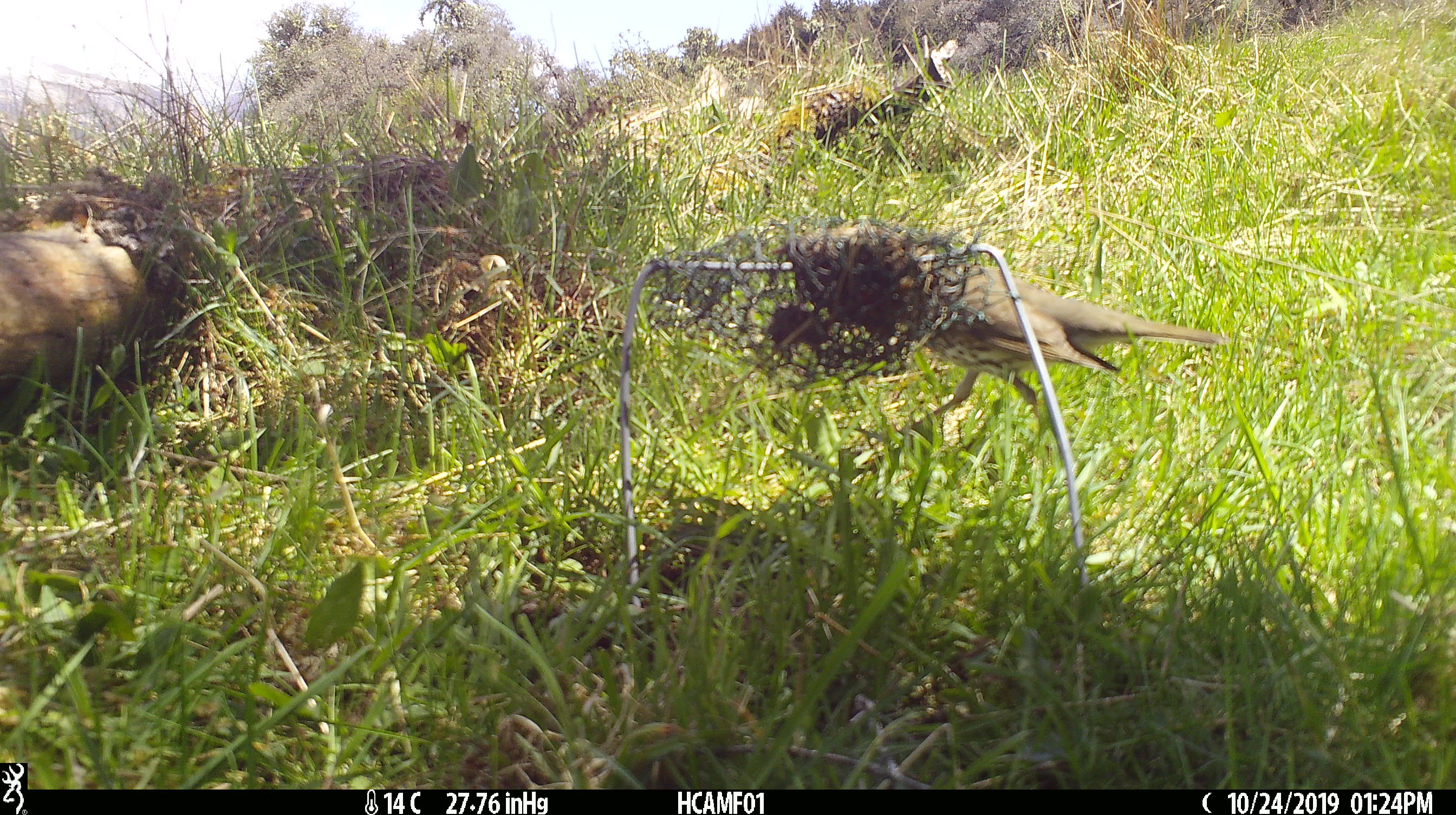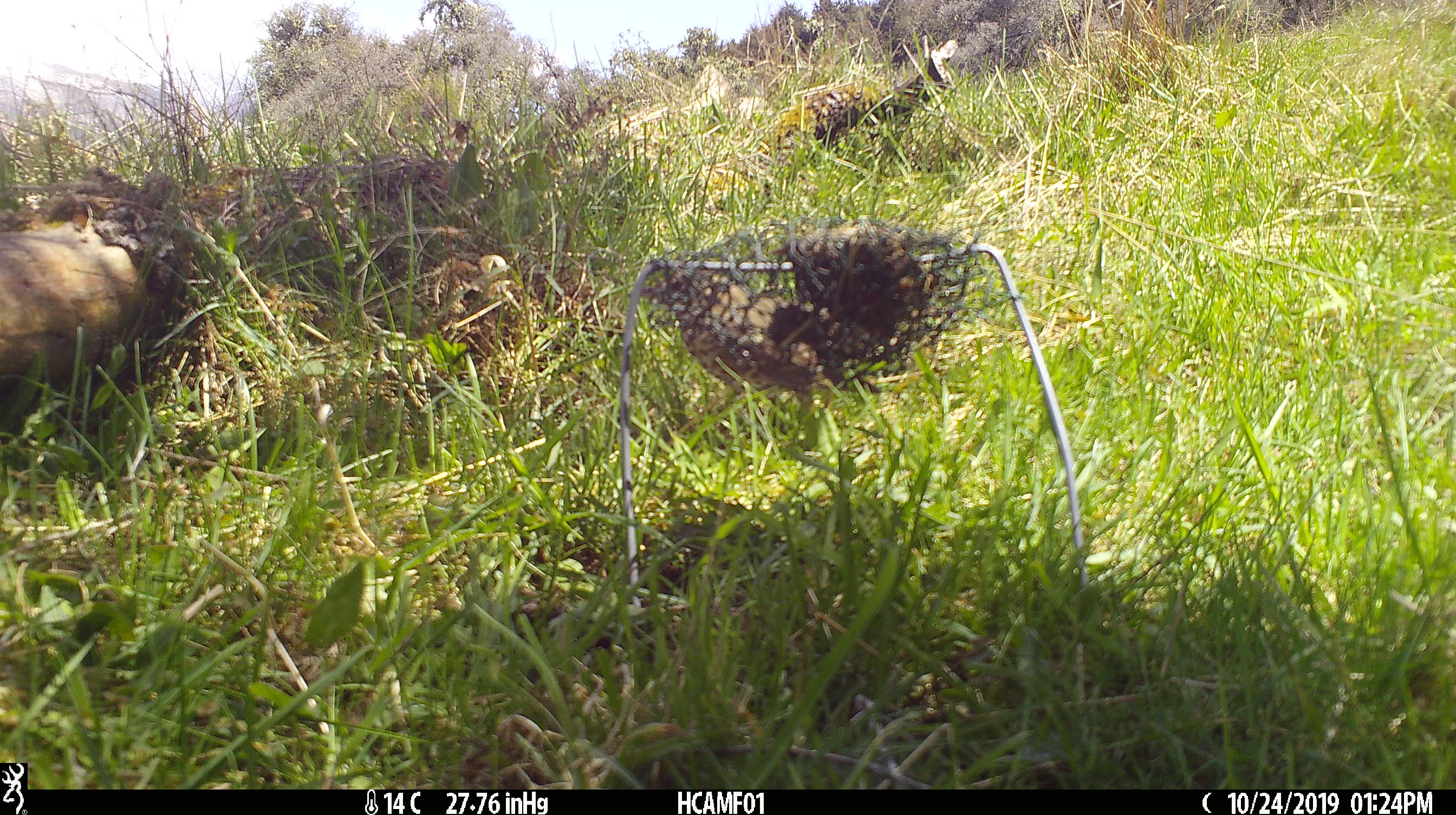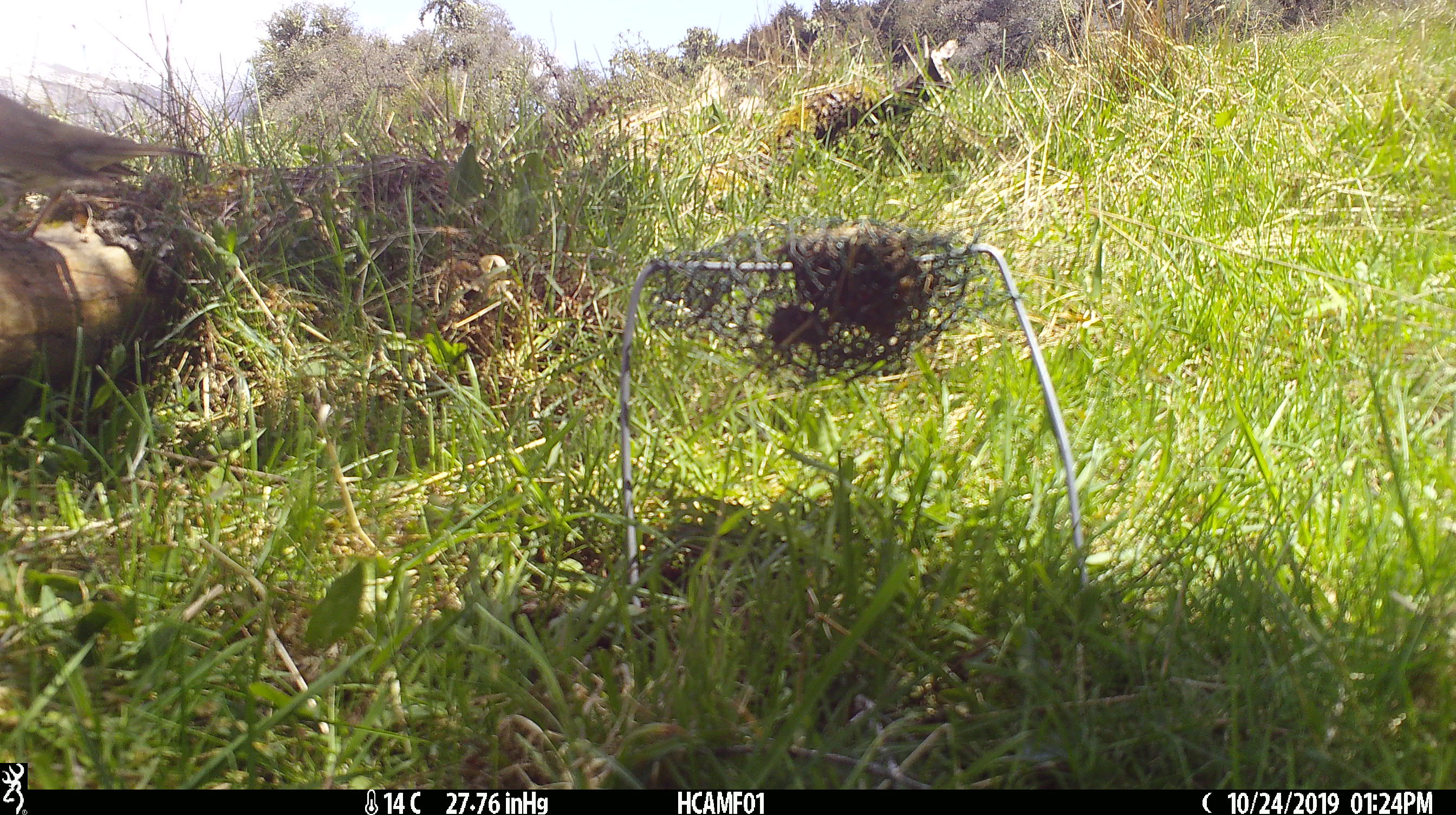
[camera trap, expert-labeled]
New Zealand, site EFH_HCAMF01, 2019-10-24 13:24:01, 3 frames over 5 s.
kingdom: Animalia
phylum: Chordata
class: Aves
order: Passeriformes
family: Turdidae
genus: Turdus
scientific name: Turdus philomelos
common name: song thrush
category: thrush